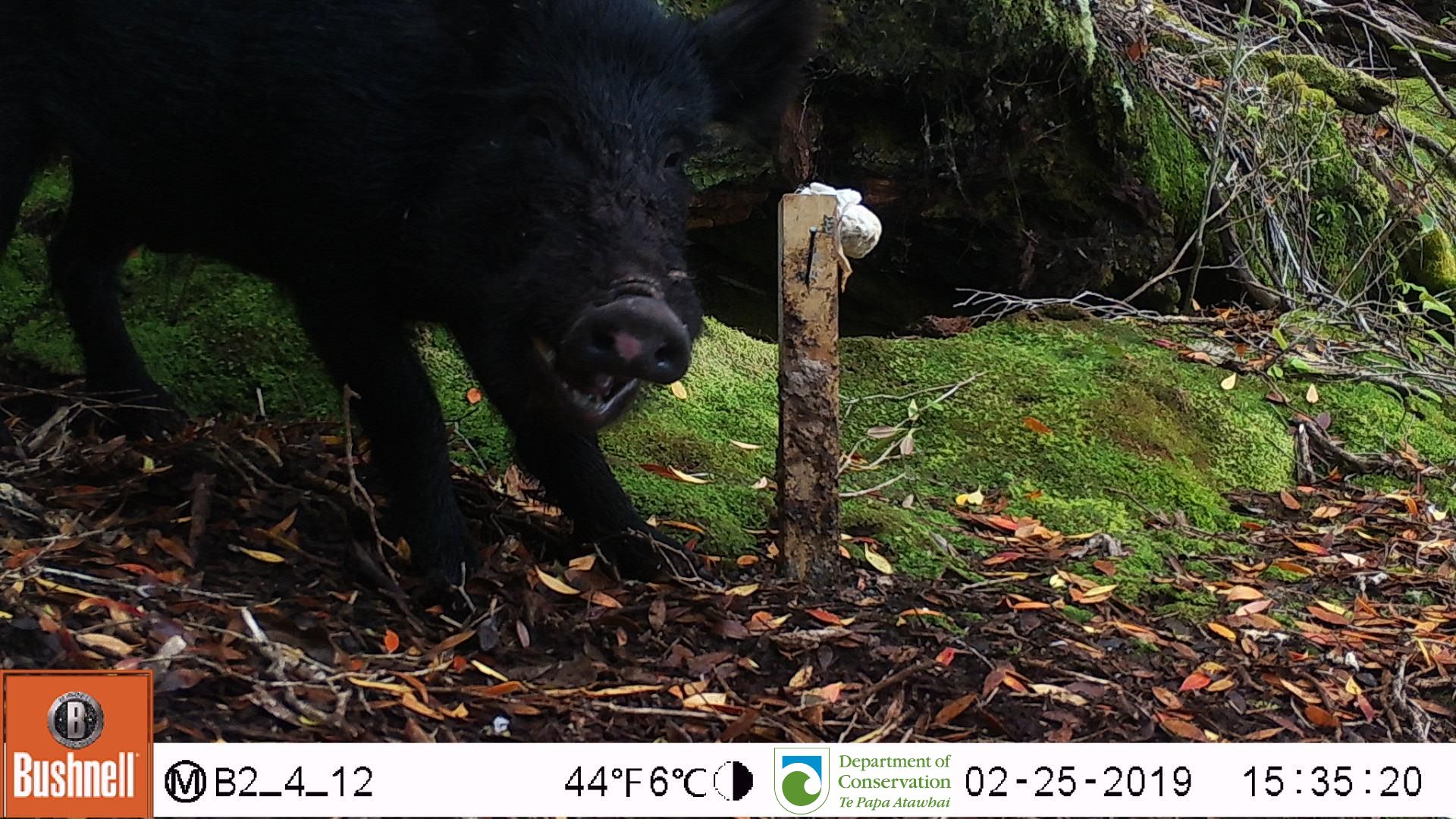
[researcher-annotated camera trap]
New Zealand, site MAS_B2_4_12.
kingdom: Animalia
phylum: Chordata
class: Mammalia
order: Artiodactyla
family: Suidae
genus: Sus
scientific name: Sus scrofa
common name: pig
Pig (Sus scrofa).